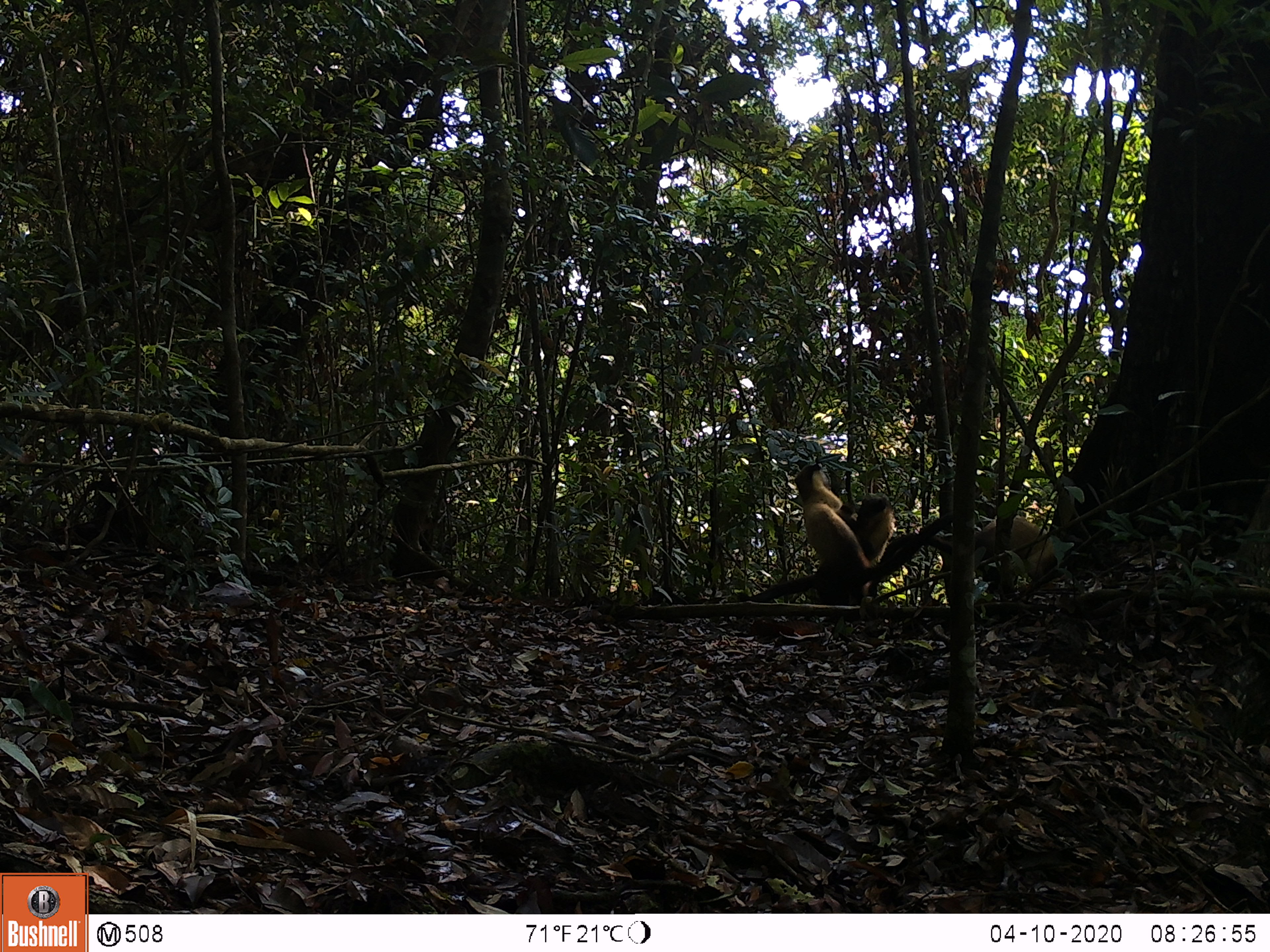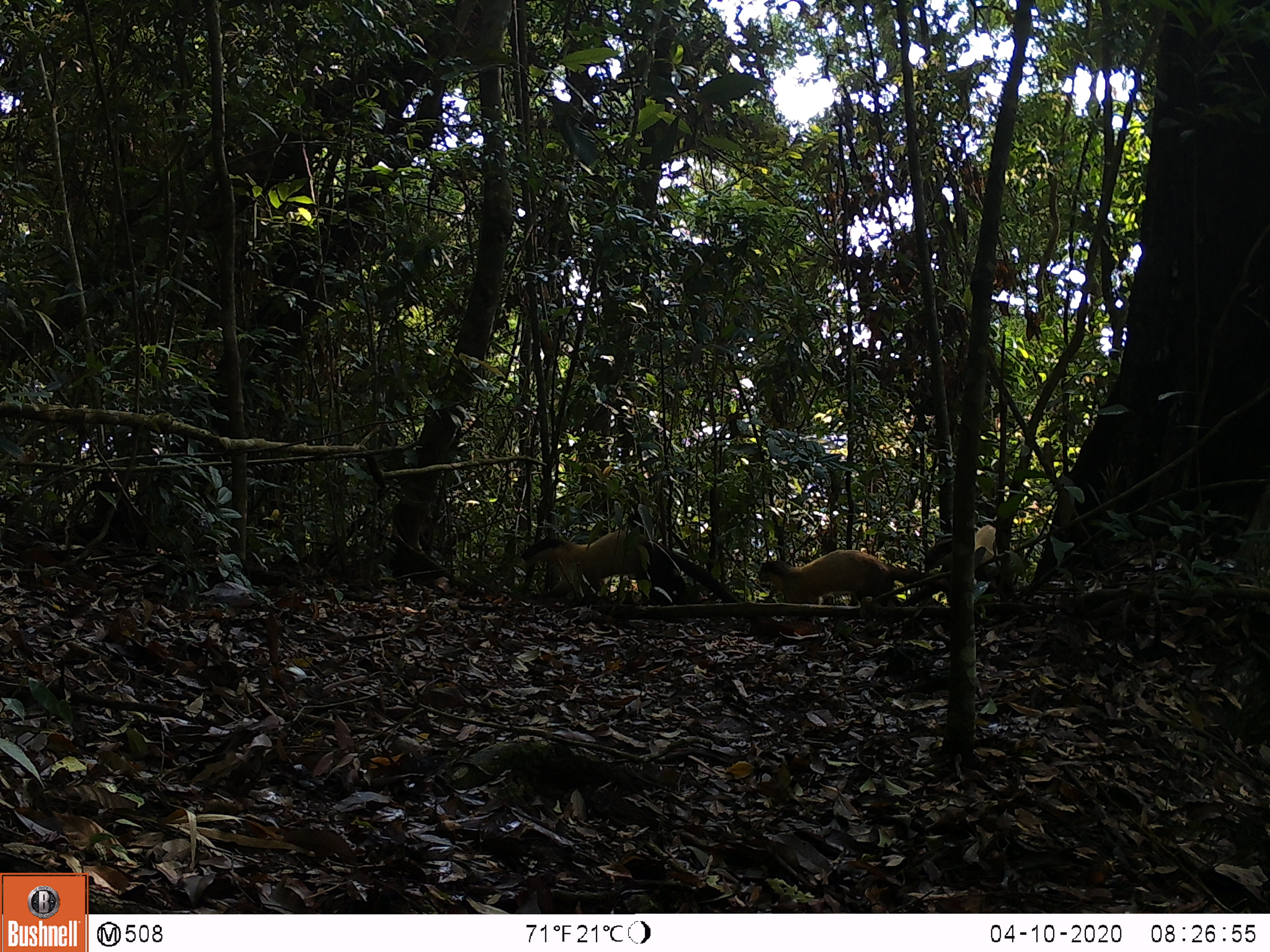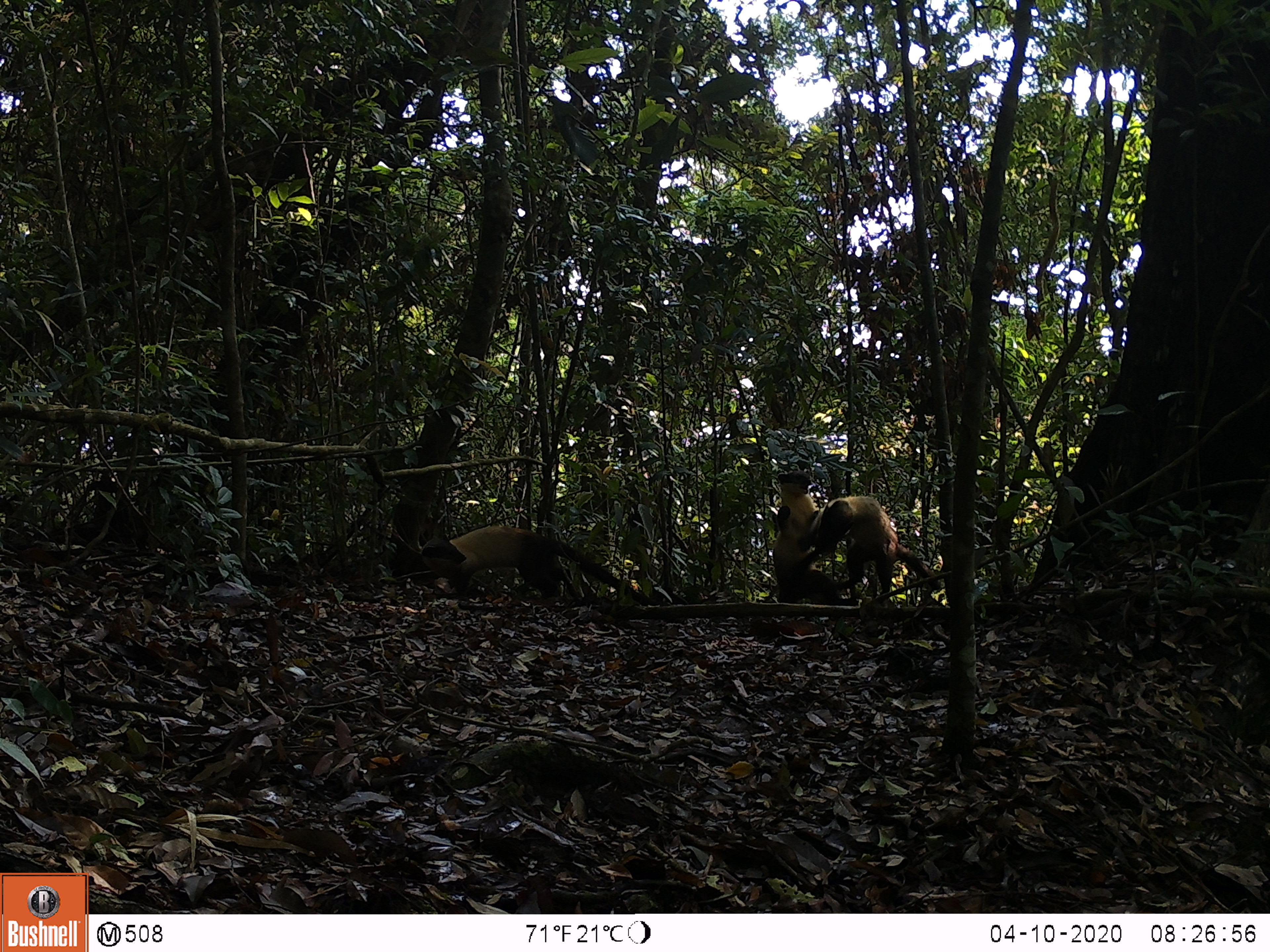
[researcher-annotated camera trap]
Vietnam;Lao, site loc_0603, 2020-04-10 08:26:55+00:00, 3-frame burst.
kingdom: Animalia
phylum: Chordata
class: Mammalia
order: Carnivora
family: Mustelidae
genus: Martes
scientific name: Martes flavigula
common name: yellow-throated marten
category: yellow throated marten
Yellow throated marten (yellow-throated marten) (Martes flavigula). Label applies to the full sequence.